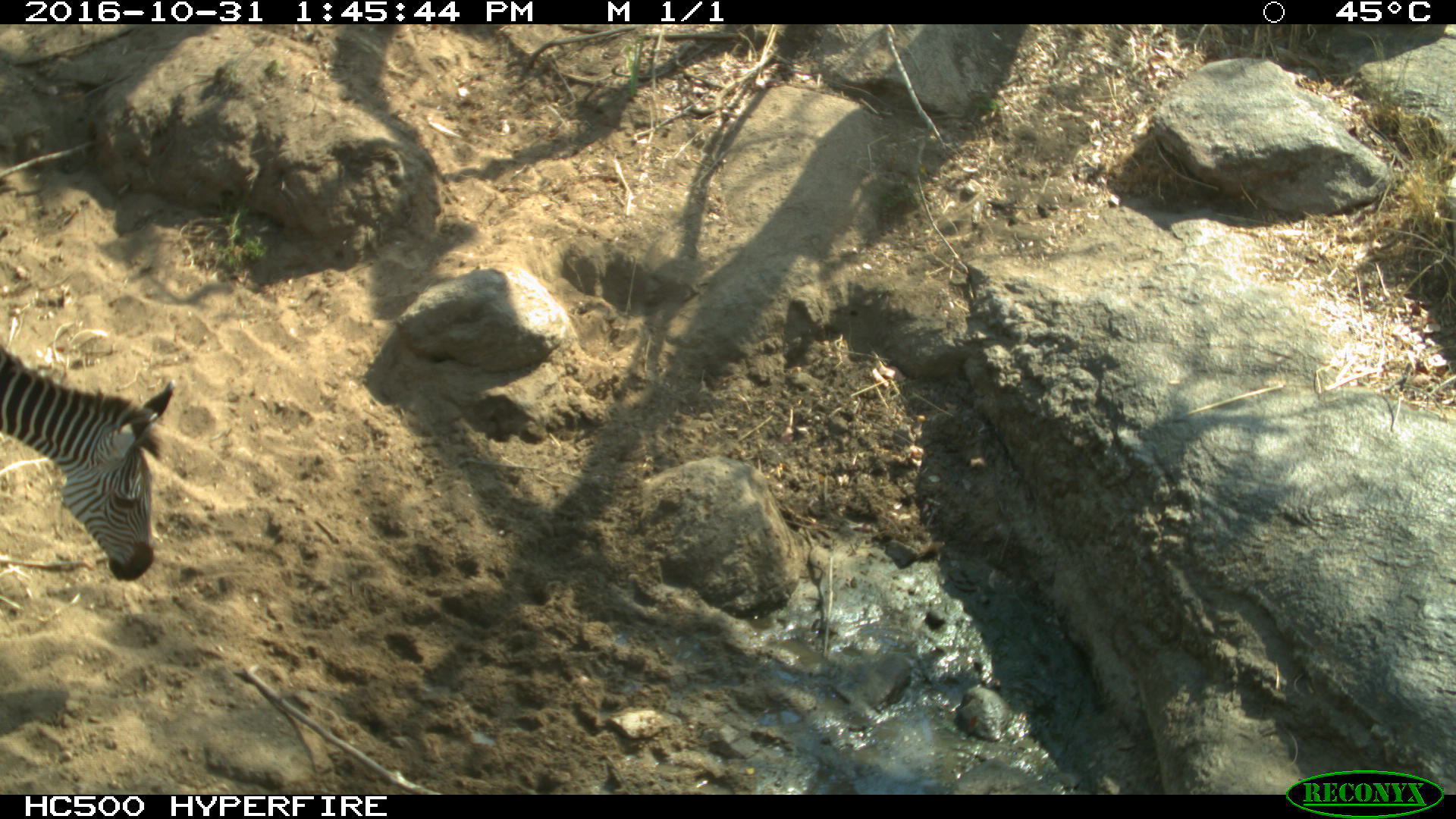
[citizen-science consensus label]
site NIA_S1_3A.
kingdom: Animalia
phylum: Chordata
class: Mammalia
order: Perissodactyla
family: Equidae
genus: Equus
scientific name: Equus quagga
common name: plains zebra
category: zebraplains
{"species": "zebraplains (plains zebra) (Equus quagga)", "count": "1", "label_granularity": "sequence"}